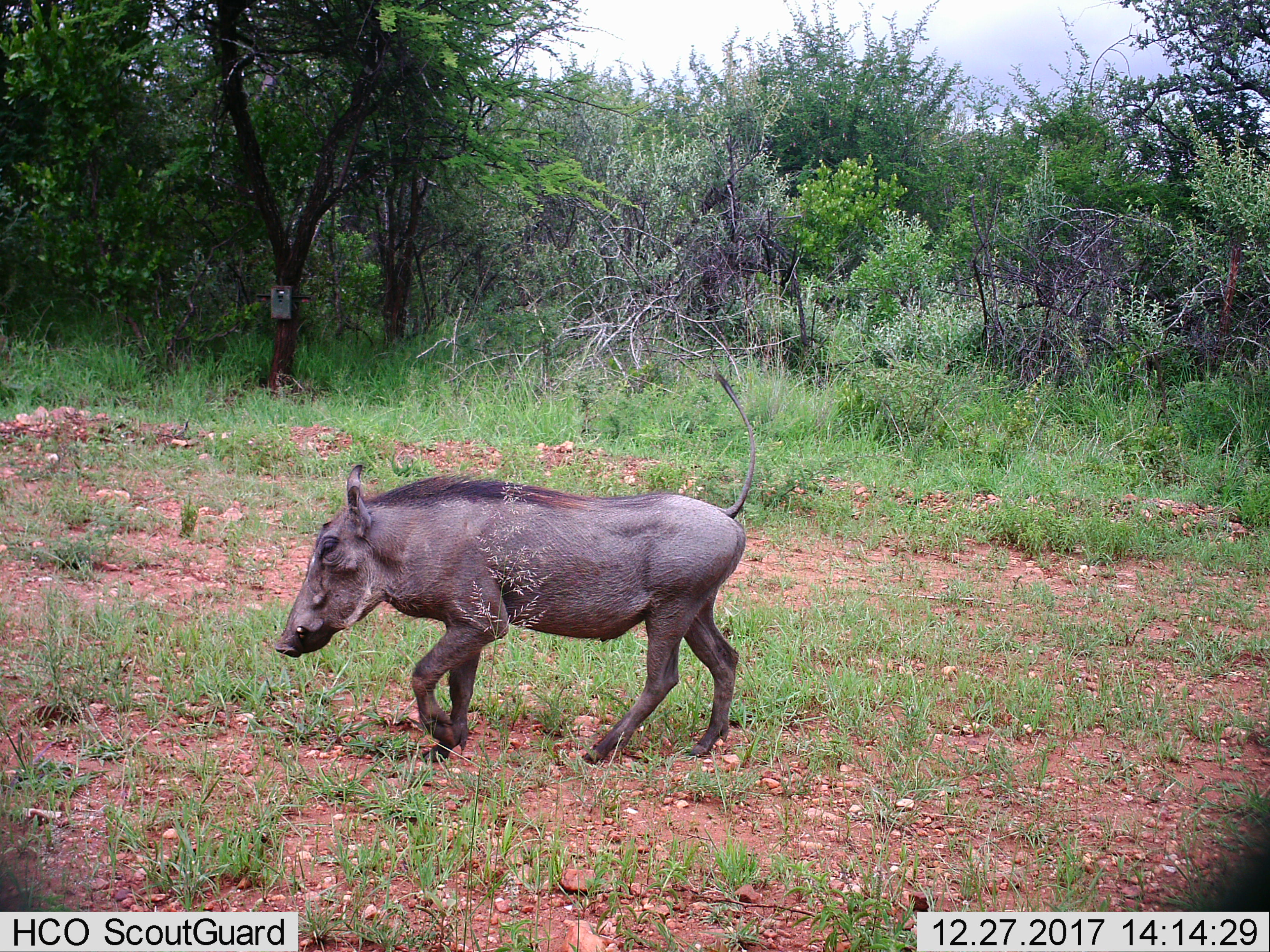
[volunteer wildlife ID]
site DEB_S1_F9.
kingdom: Animalia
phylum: Chordata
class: Mammalia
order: Artiodactyla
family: Suidae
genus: Phacochoerus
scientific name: Phacochoerus africanus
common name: warthog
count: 1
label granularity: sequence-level